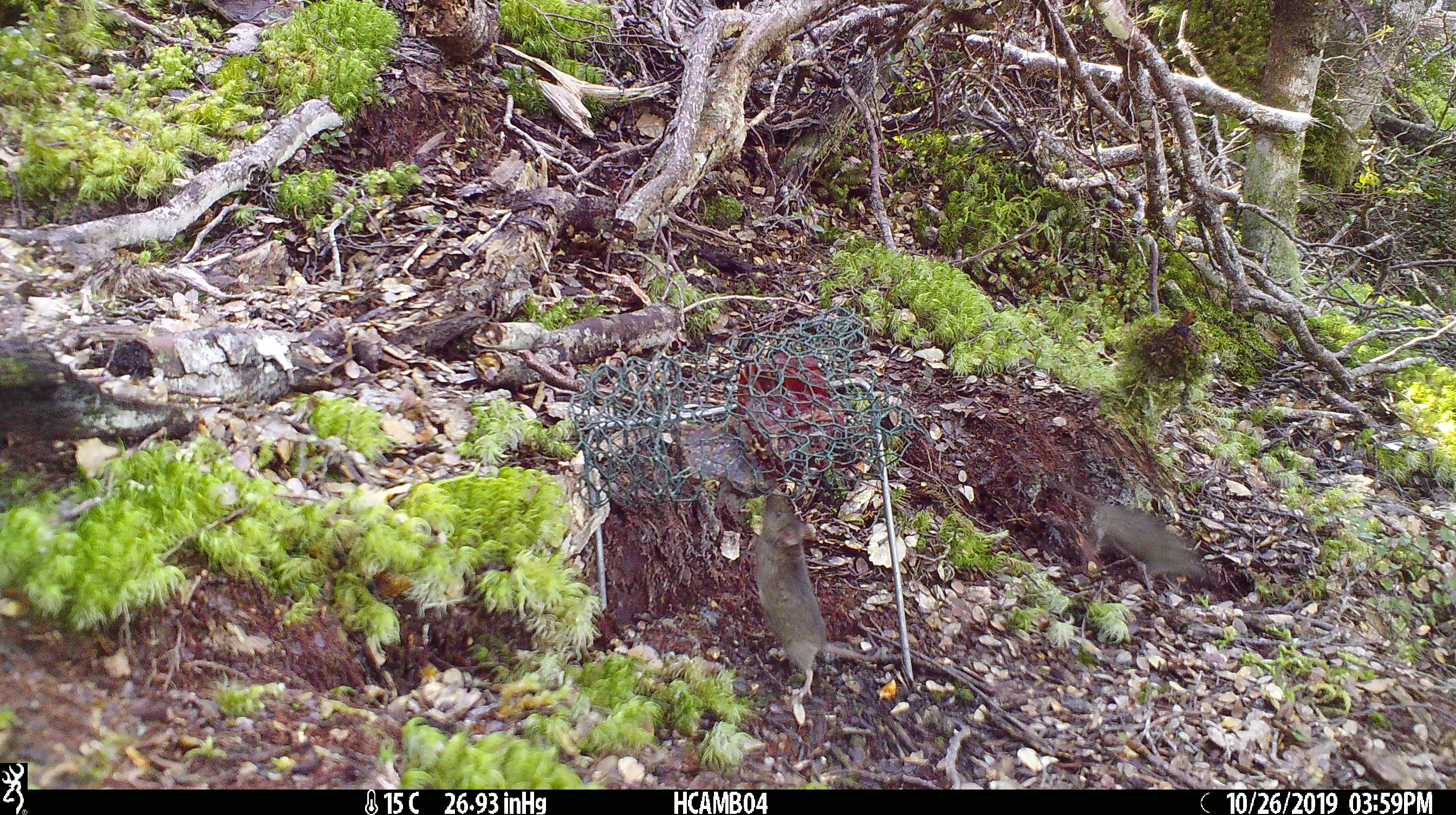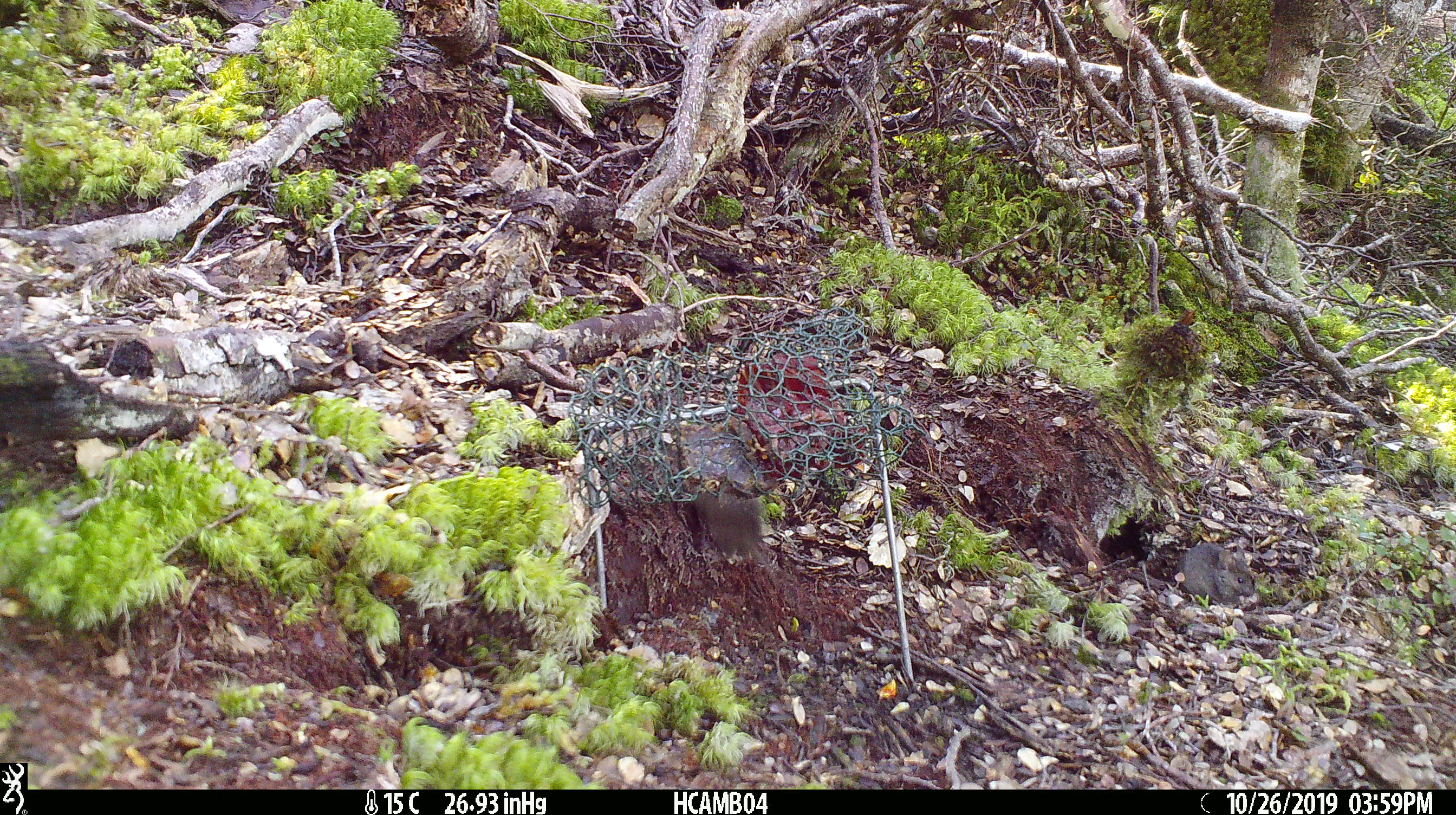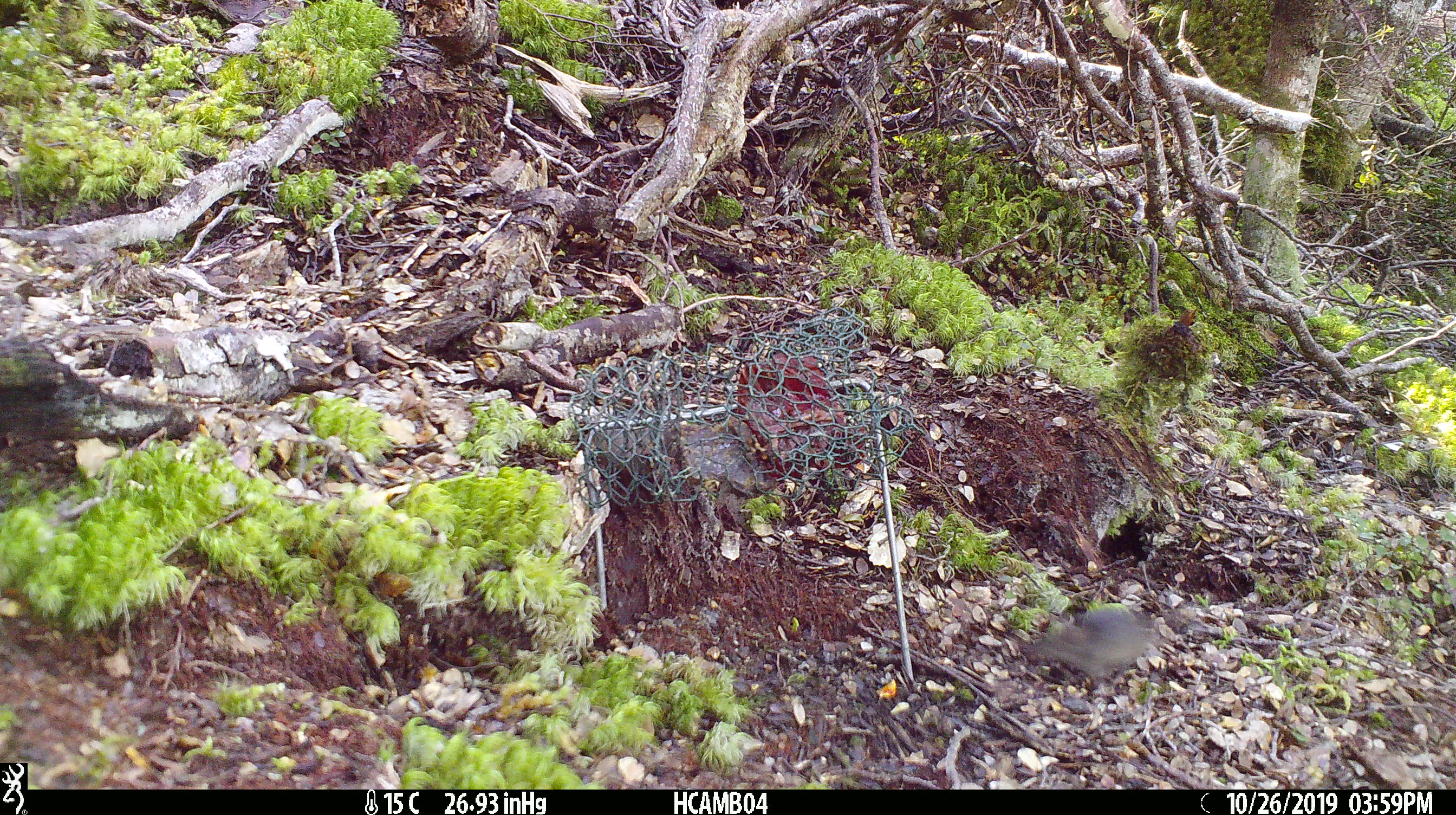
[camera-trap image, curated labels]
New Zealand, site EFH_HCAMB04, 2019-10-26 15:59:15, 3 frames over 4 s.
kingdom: Animalia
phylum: Chordata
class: Mammalia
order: Rodentia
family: Muridae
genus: Mus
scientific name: Mus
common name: mouse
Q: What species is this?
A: Mouse (Mus).